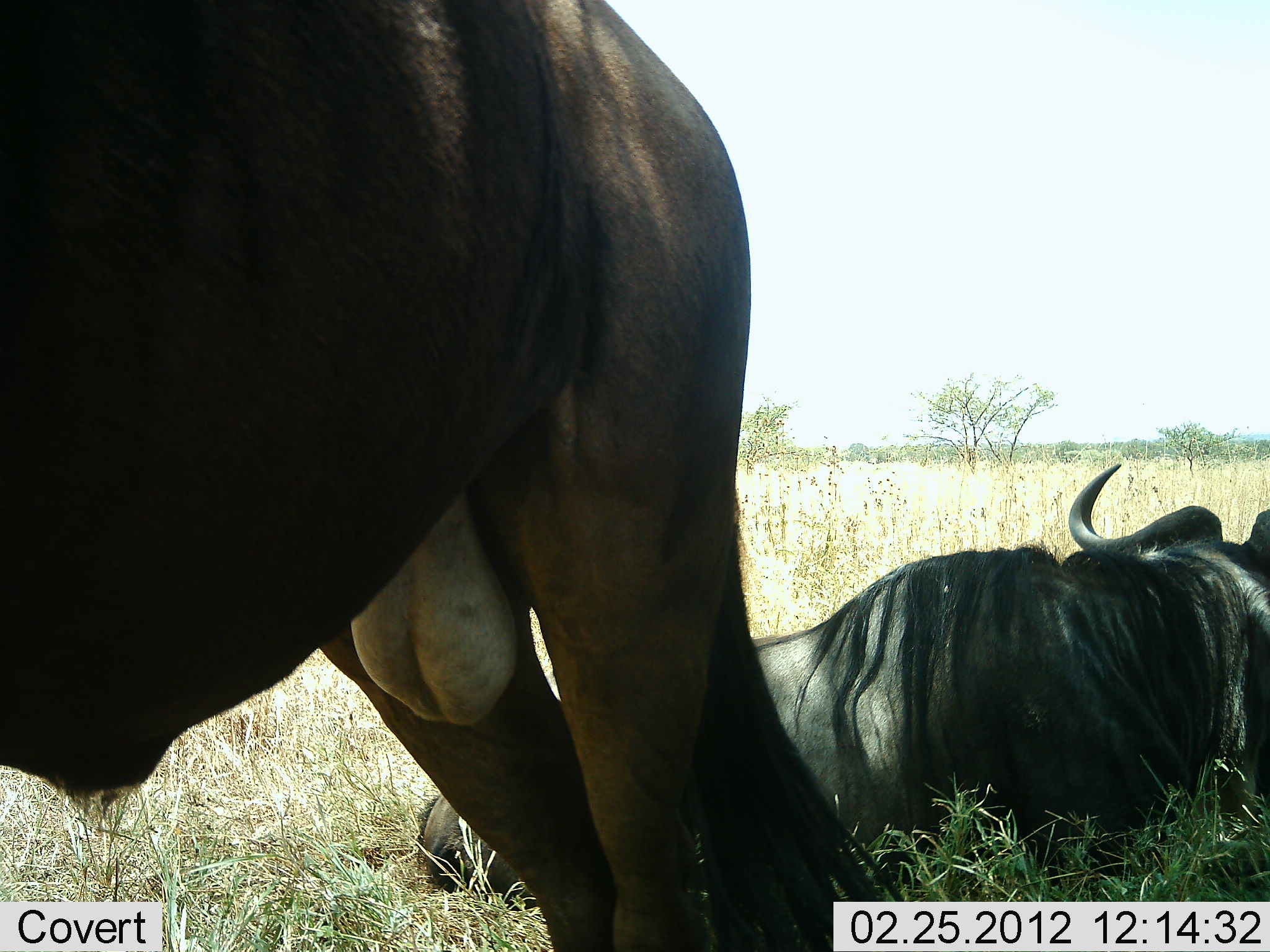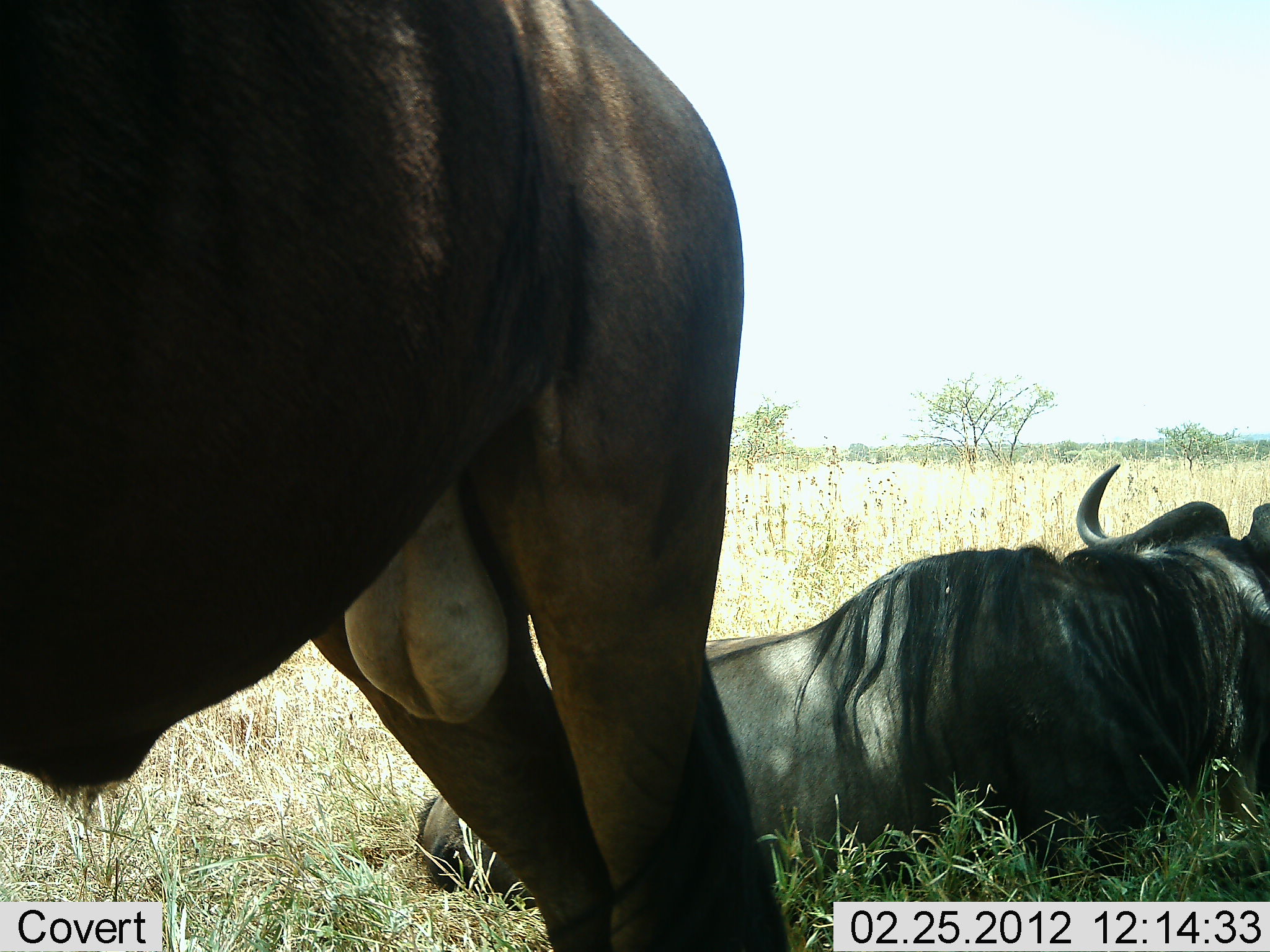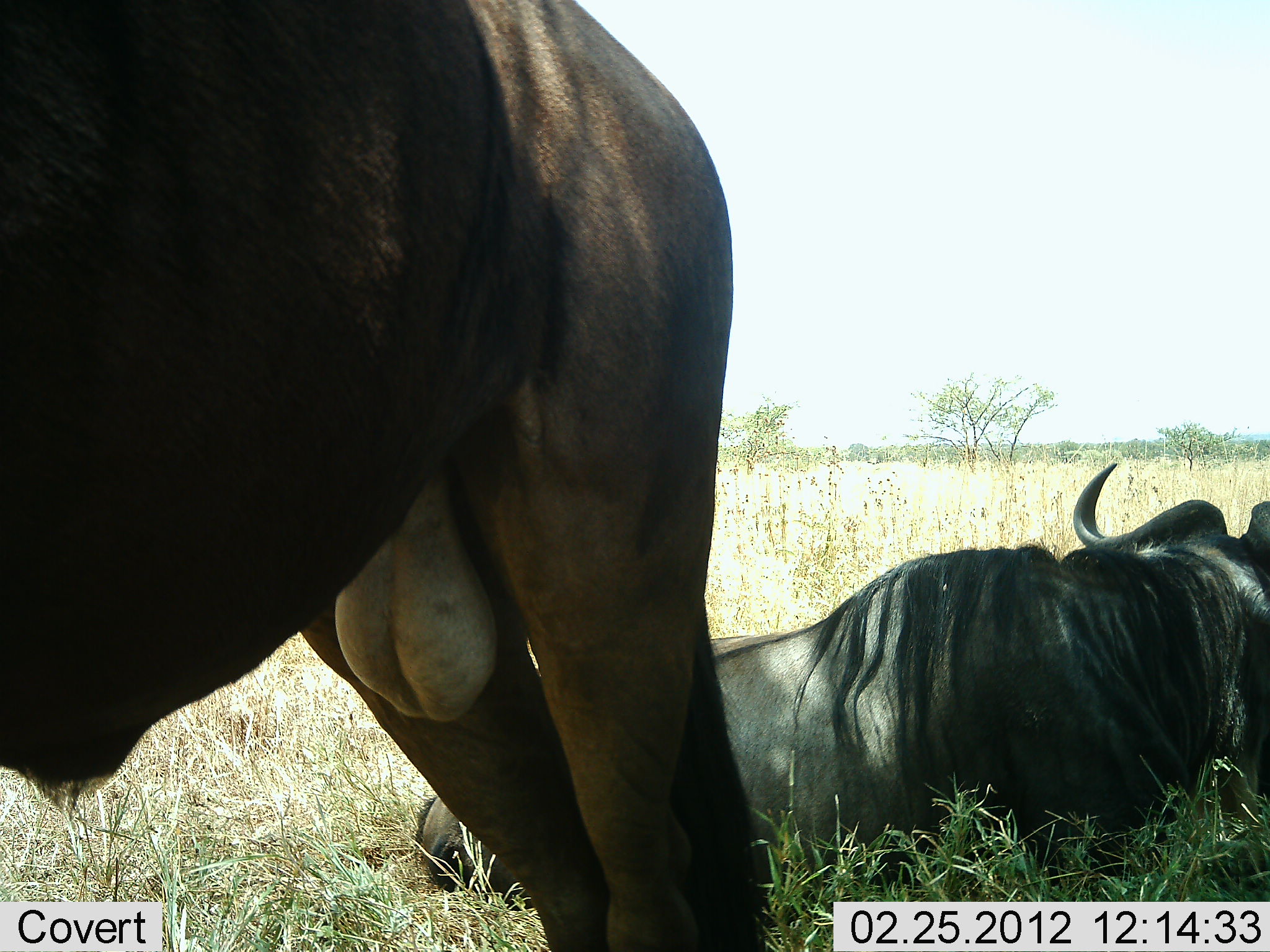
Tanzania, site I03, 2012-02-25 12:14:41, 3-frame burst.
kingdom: Animalia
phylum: Chordata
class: Mammalia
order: Artiodactyla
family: Bovidae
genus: Connochaetes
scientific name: Connochaetes taurinus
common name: blue wildebeest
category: wildebeest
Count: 2.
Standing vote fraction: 72%.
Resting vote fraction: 97%.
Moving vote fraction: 0%.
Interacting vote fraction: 0%.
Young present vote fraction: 0%.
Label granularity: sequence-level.